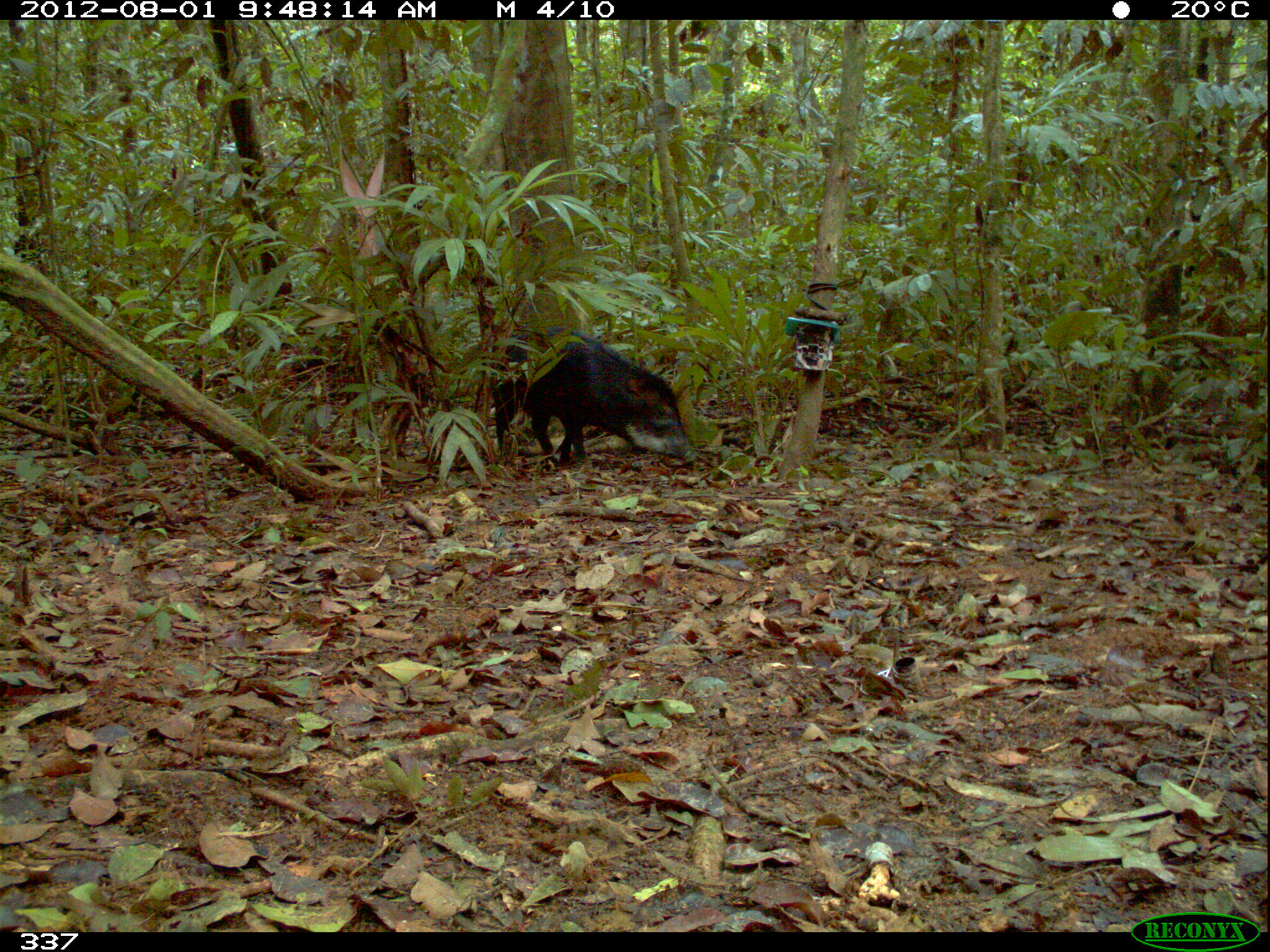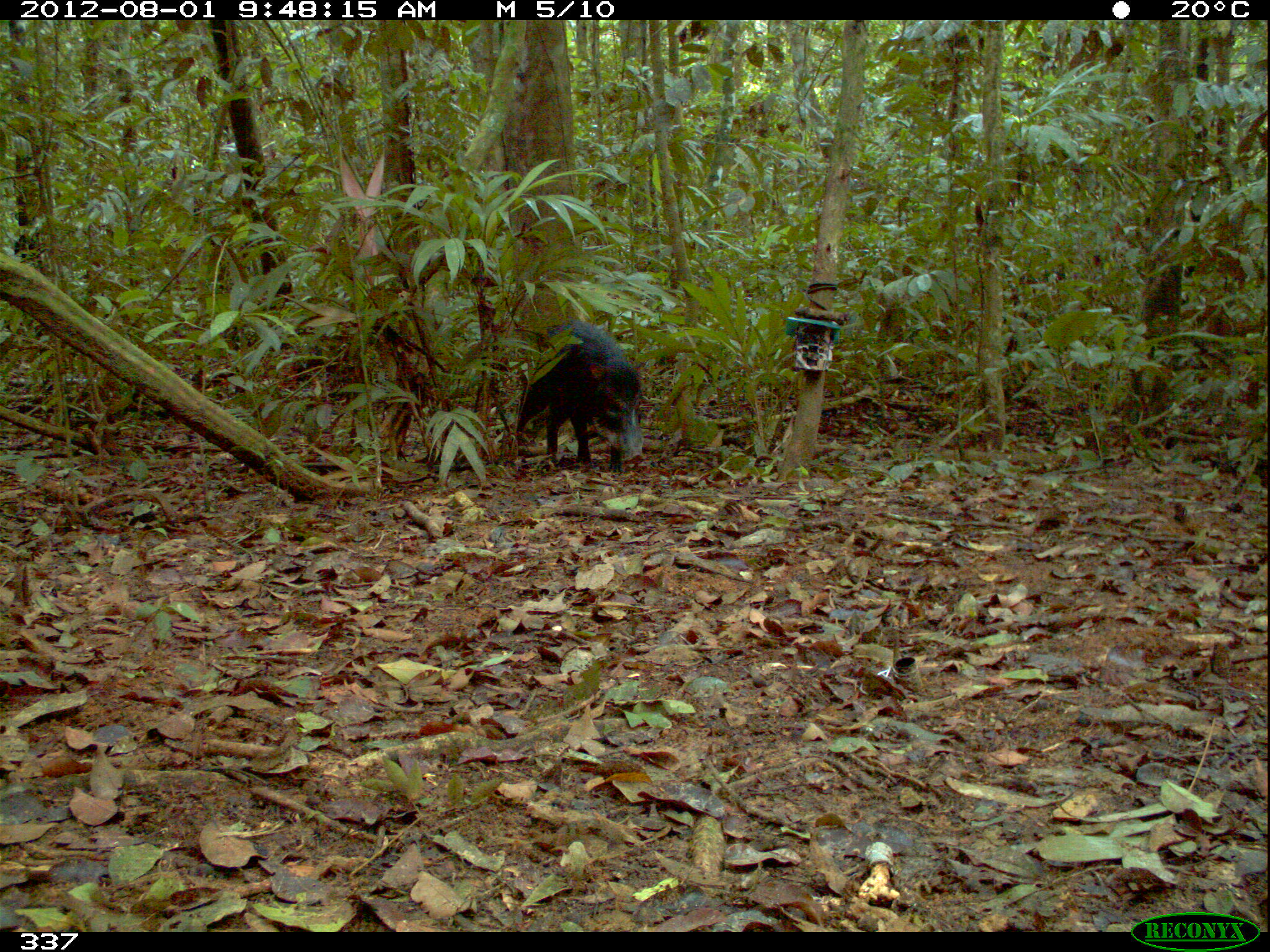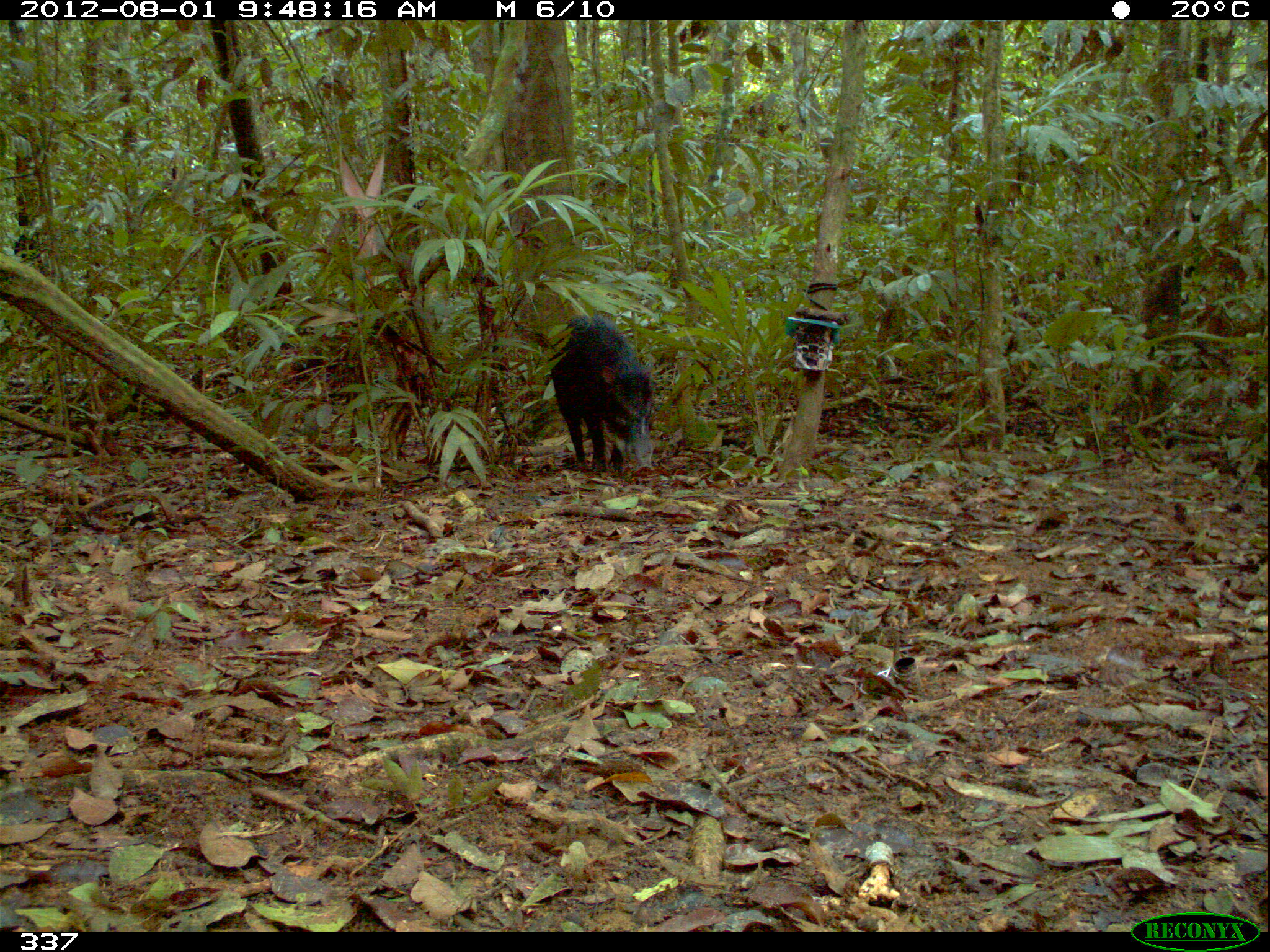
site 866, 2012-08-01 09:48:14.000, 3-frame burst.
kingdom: Animalia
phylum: Chordata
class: Mammalia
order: Artiodactyla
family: Tayassuidae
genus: Tayassu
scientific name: Tayassu pecari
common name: white-lipped peccary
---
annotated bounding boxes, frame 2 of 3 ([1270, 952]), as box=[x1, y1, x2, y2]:
tayassu pecari: box=[513, 317, 646, 476]